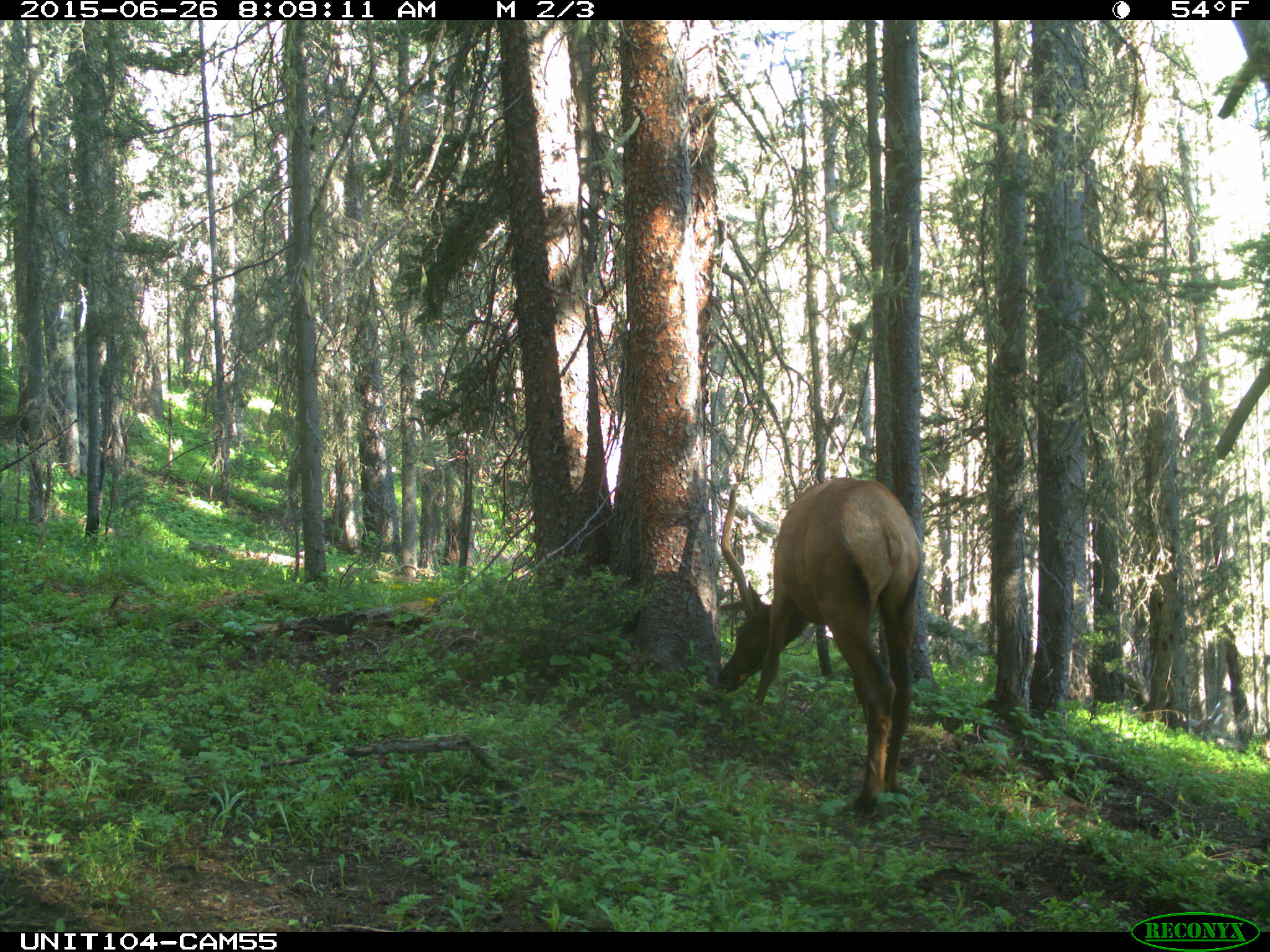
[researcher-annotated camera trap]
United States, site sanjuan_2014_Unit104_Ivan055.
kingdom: Animalia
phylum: Chordata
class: Mammalia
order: Artiodactyla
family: Cervidae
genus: Cervus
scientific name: Cervus elaphus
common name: red deer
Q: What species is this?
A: Cervus elaphus (red deer).